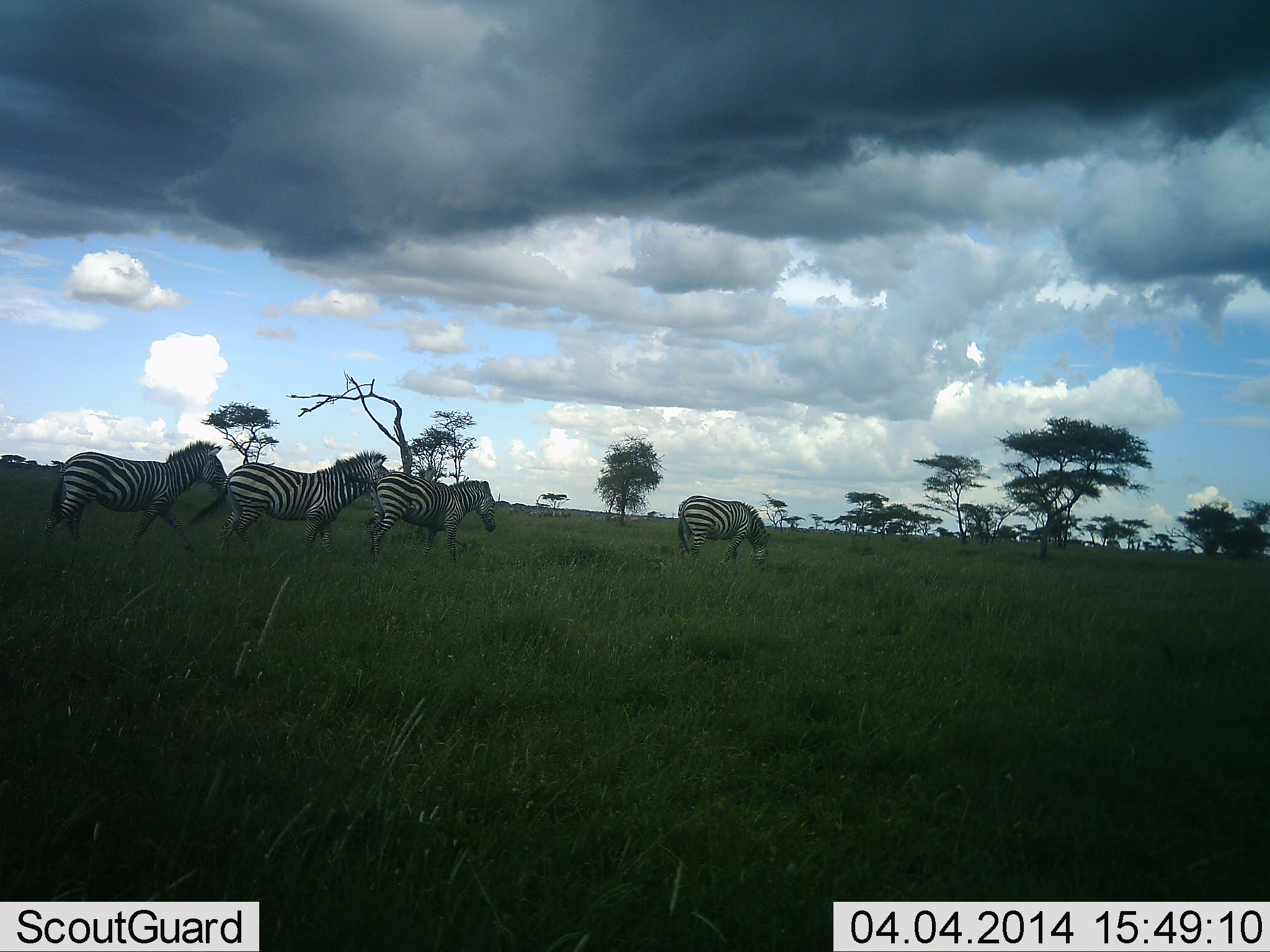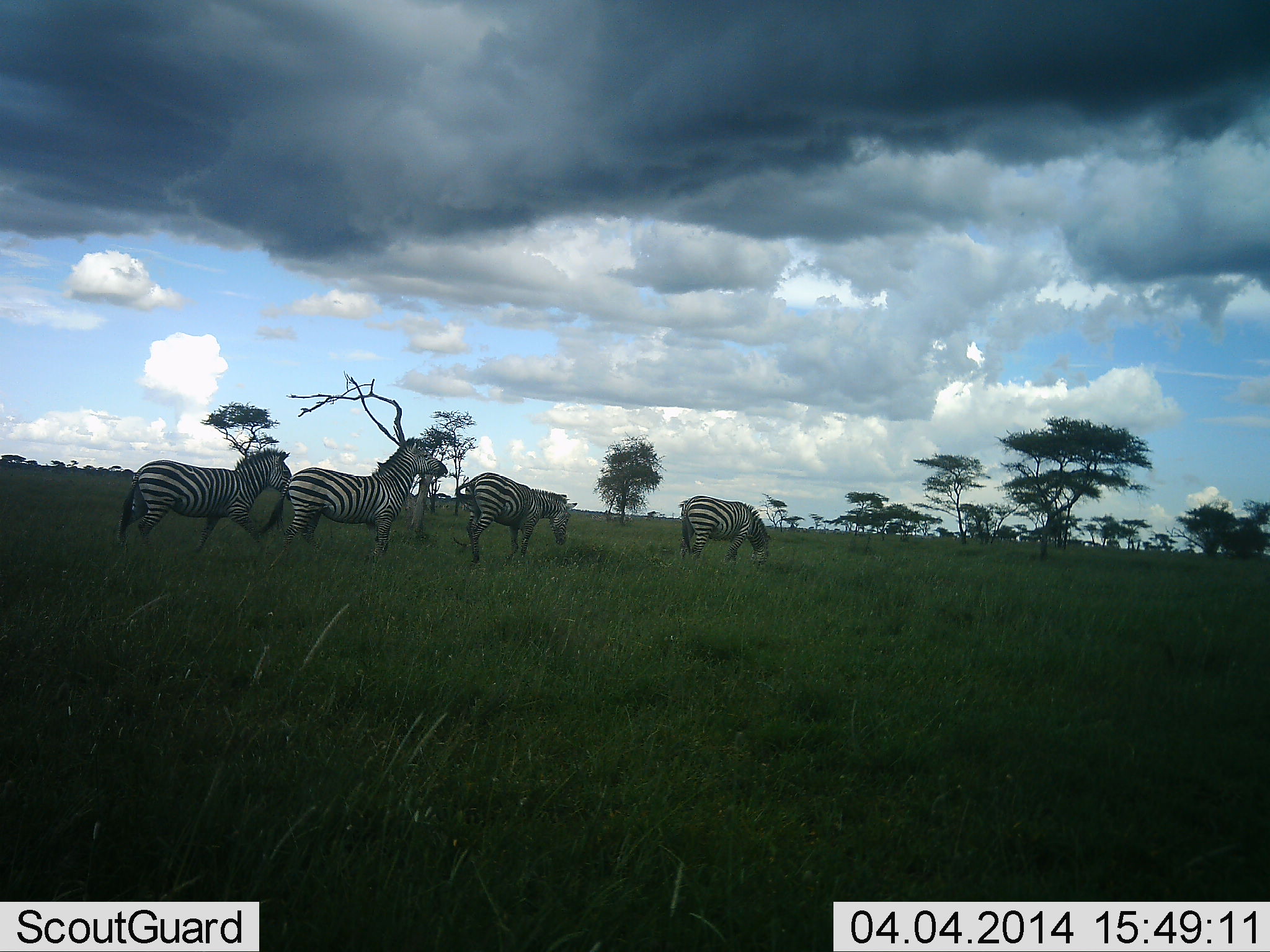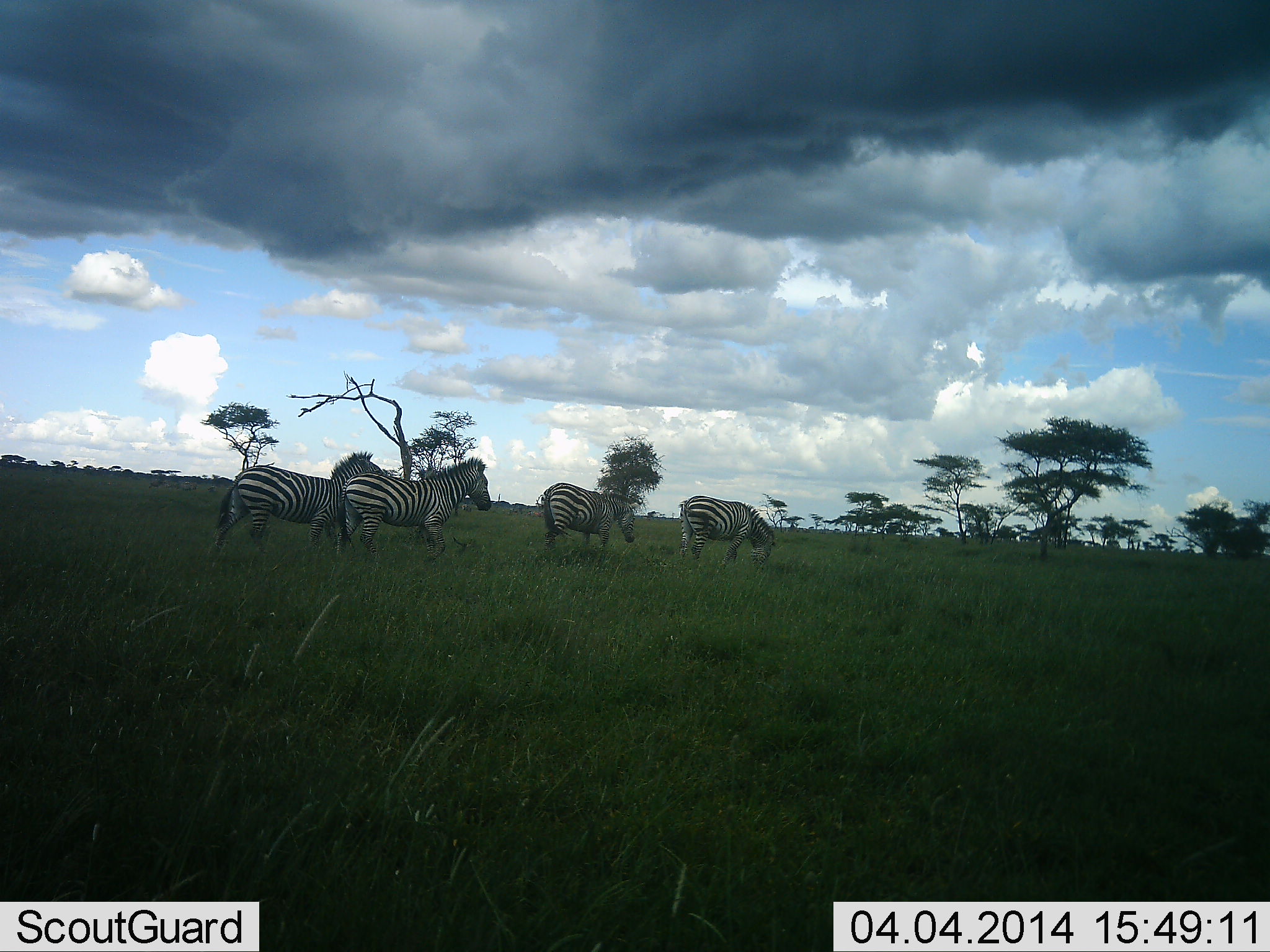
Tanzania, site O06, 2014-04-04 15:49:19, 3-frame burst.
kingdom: Animalia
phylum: Chordata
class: Mammalia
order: Perissodactyla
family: Equidae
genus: Equus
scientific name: Equus quagga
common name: plains zebra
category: zebra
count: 4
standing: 35%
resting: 0%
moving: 76%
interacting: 3%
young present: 0%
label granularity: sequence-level